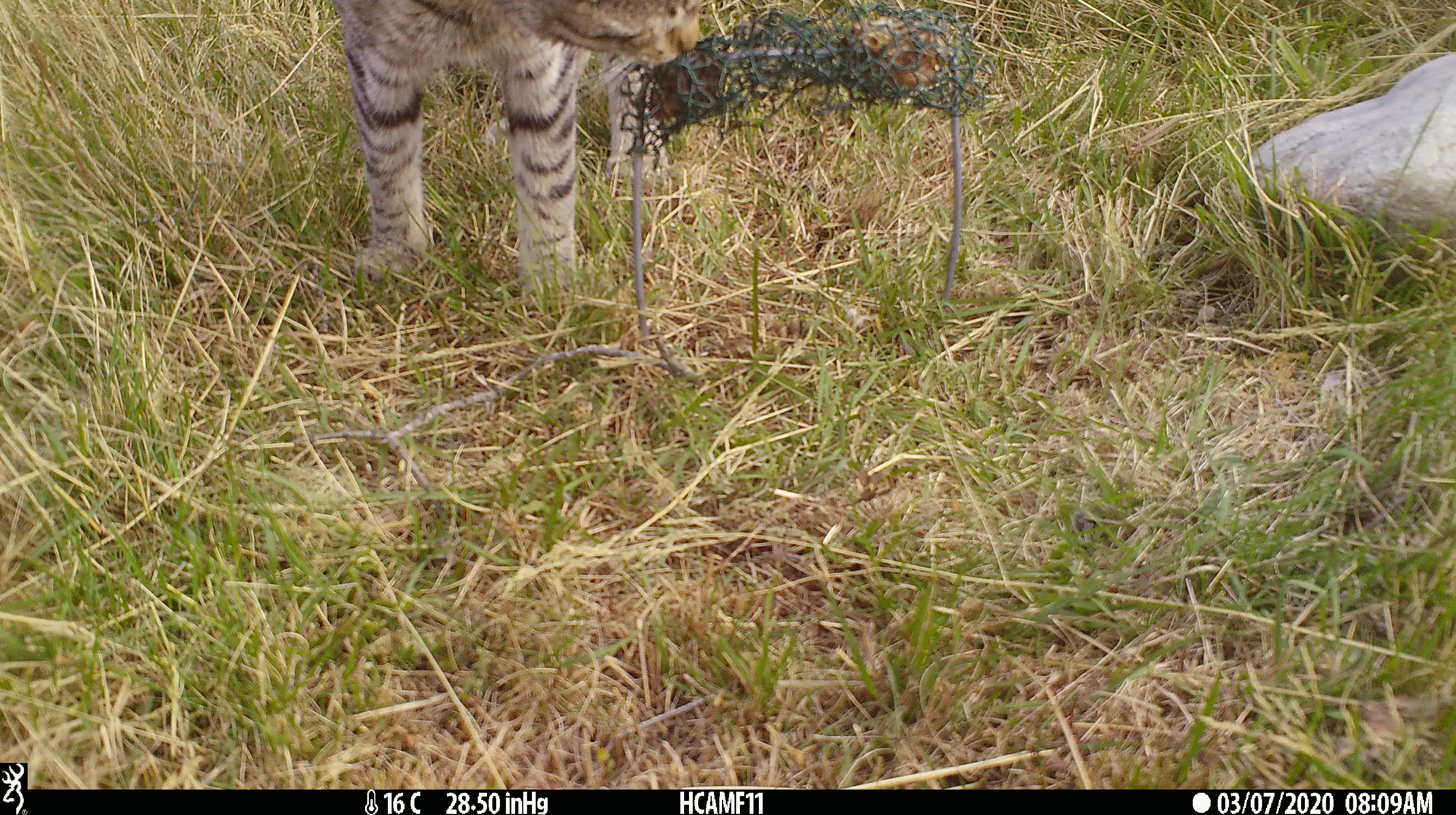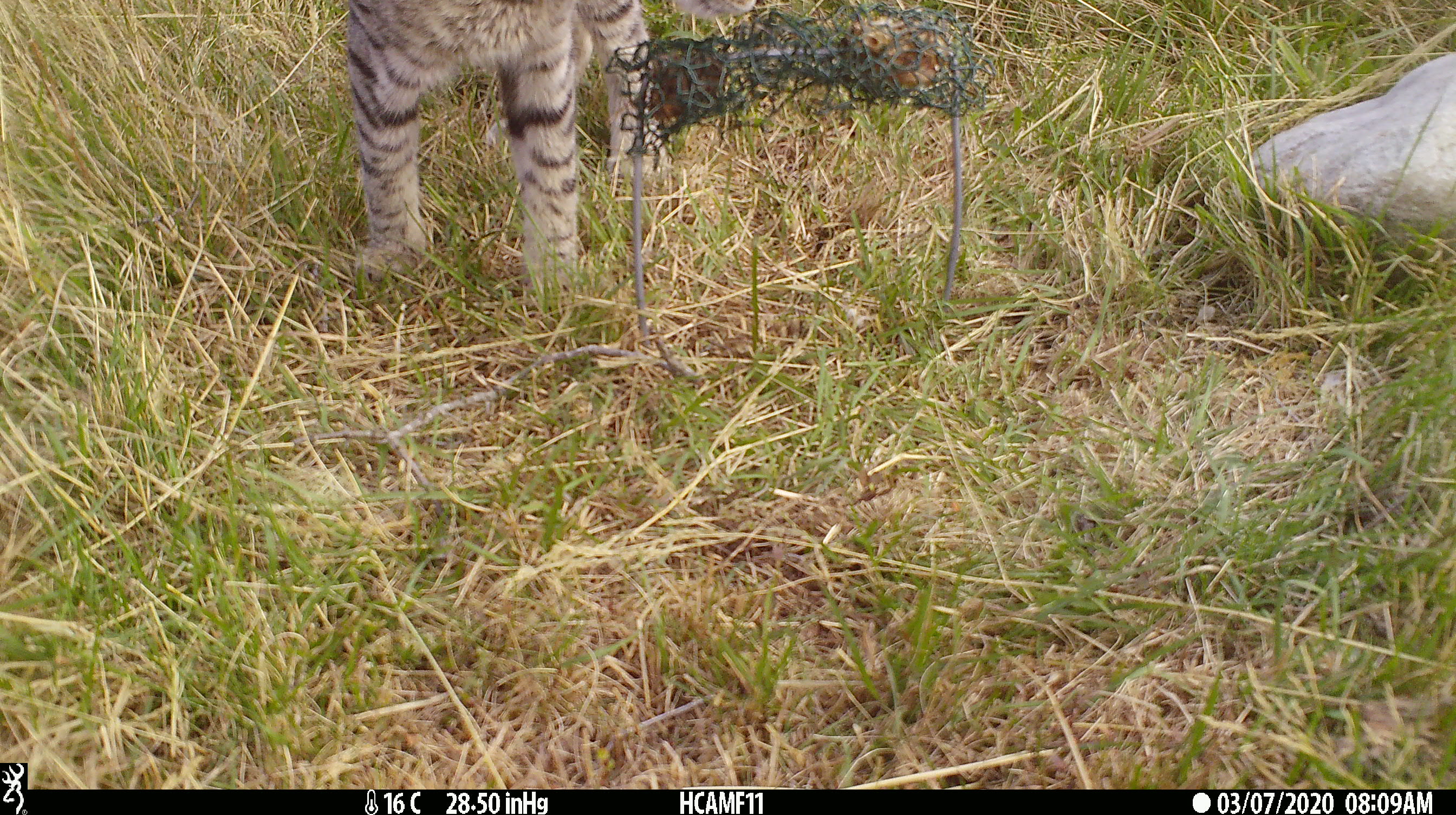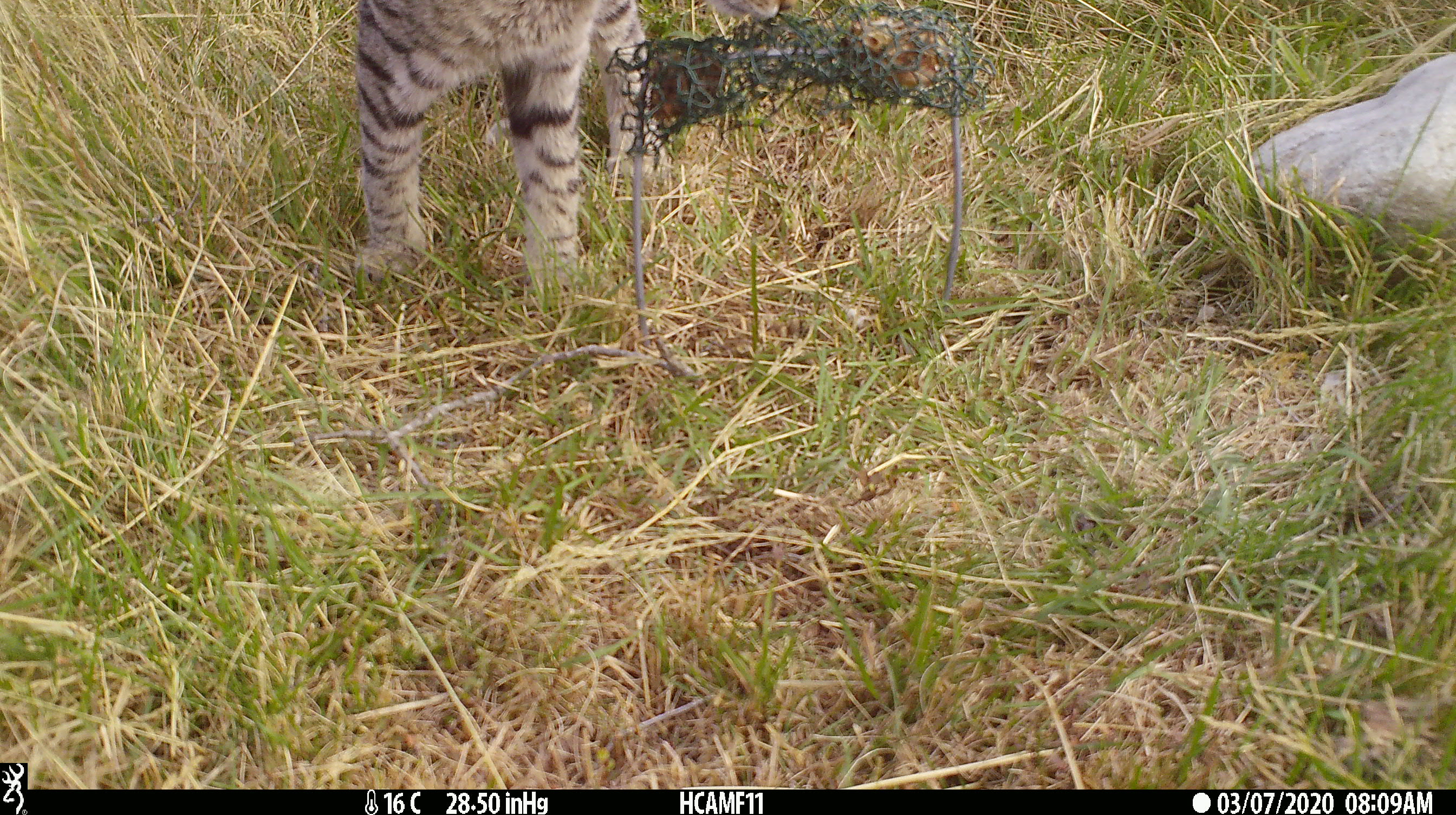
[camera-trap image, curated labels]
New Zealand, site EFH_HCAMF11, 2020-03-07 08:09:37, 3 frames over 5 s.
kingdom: Animalia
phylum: Chordata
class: Mammalia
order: Carnivora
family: Felidae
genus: Felis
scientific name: Felis catus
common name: domestic cat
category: cat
Cat (domestic cat) (Felis catus).